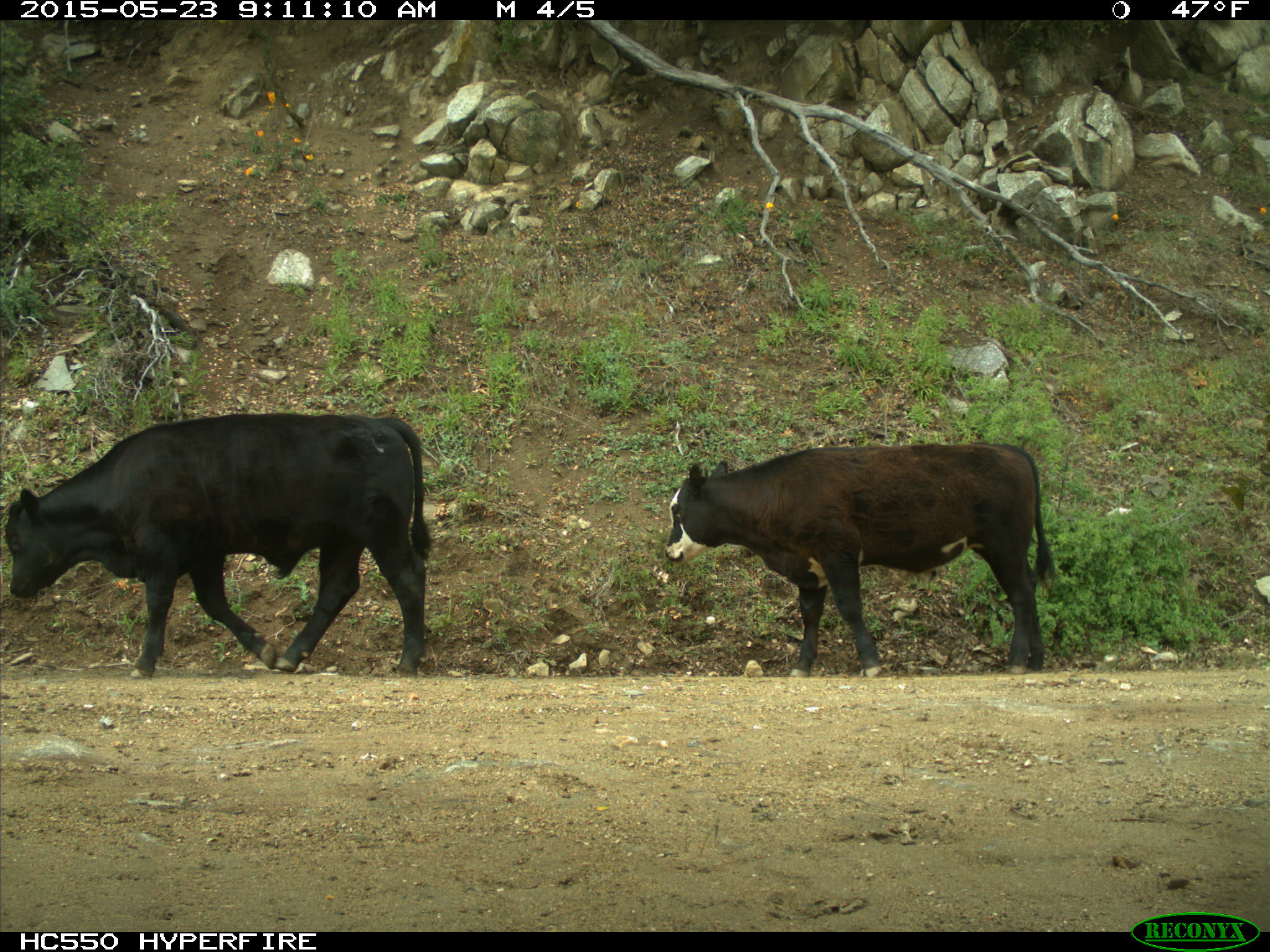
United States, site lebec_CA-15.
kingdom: Animalia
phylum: Chordata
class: Mammalia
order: Artiodactyla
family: Bovidae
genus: Bos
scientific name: Bos taurus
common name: domestic cow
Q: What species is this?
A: Bos taurus (domestic cow).